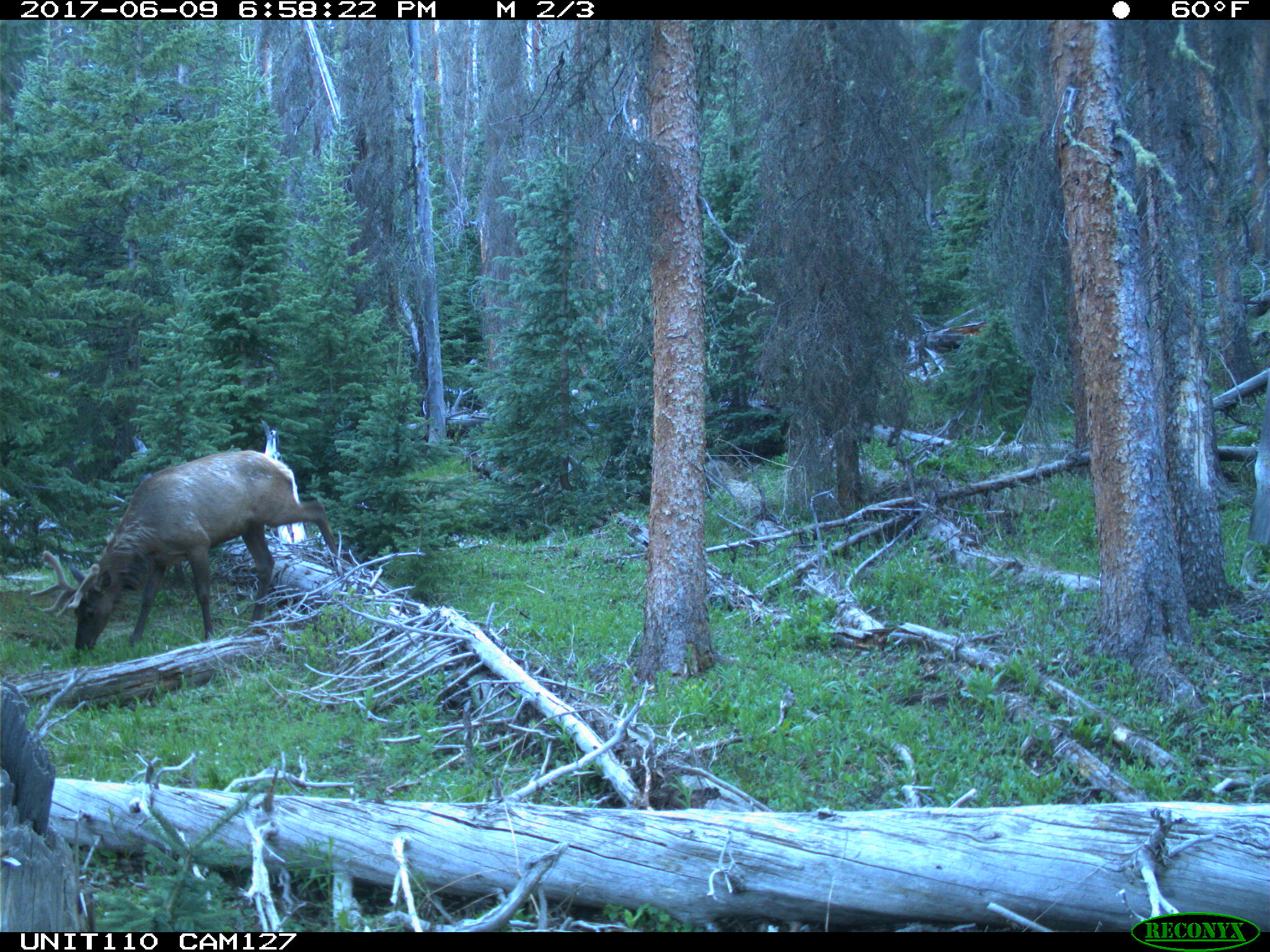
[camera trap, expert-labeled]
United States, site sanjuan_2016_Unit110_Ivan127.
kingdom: Animalia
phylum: Chordata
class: Mammalia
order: Artiodactyla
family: Cervidae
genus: Cervus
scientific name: Cervus elaphus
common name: red deer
Cervus elaphus (red deer).